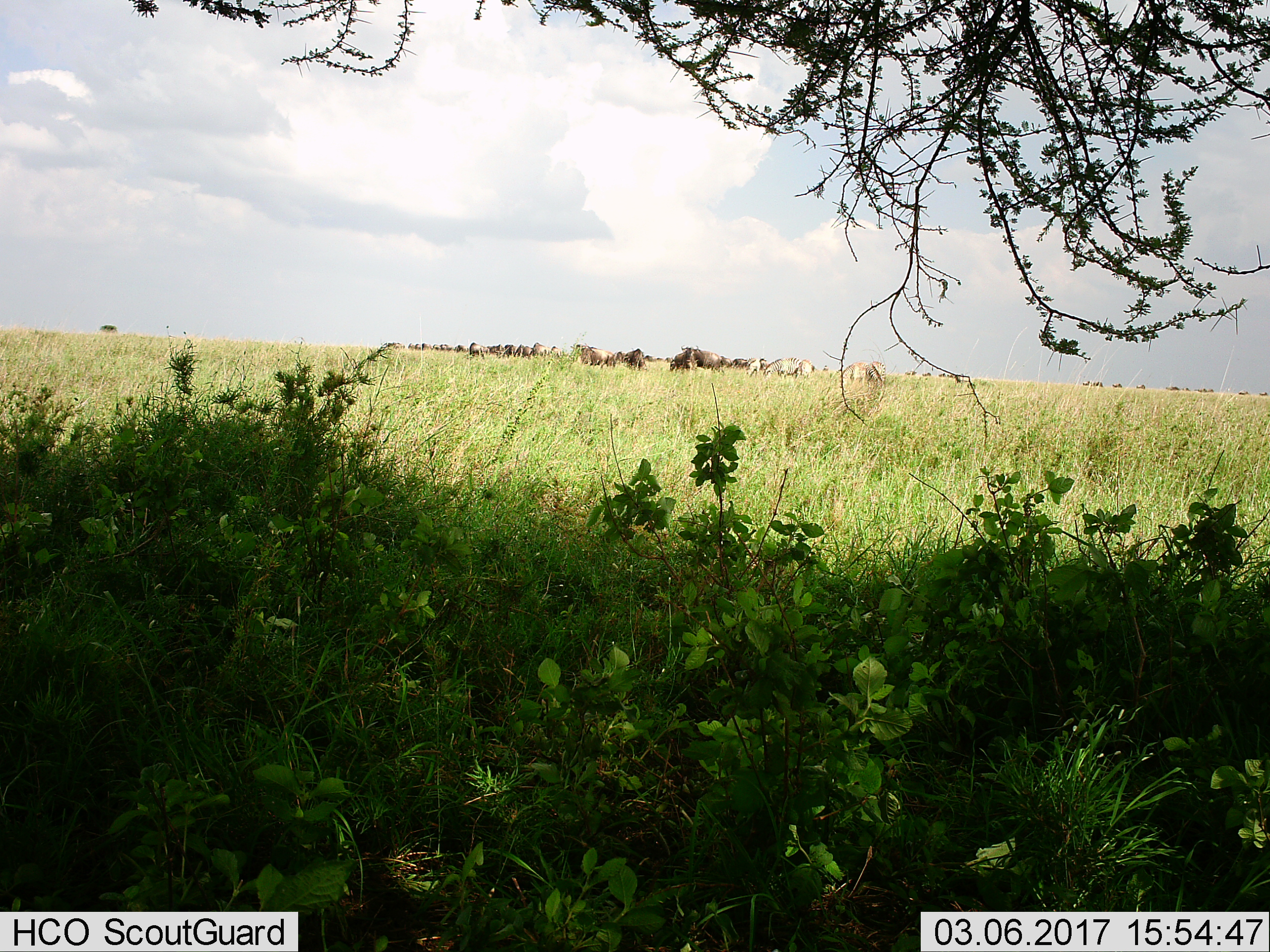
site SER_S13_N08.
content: unidentified animal